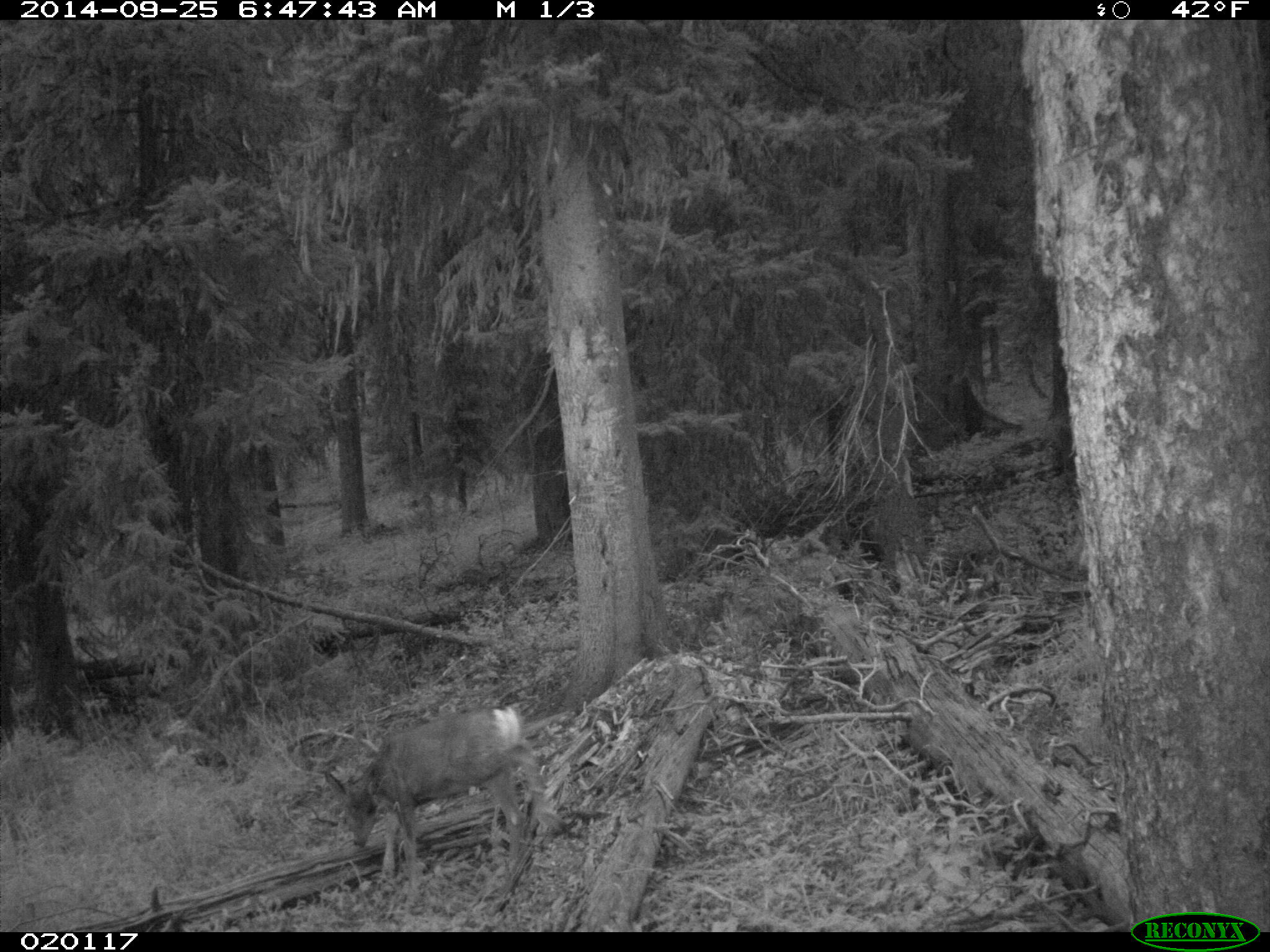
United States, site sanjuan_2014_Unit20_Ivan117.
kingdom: Animalia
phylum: Chordata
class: Mammalia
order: Artiodactyla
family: Cervidae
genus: Odocoileus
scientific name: Odocoileus hemionus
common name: mule deer